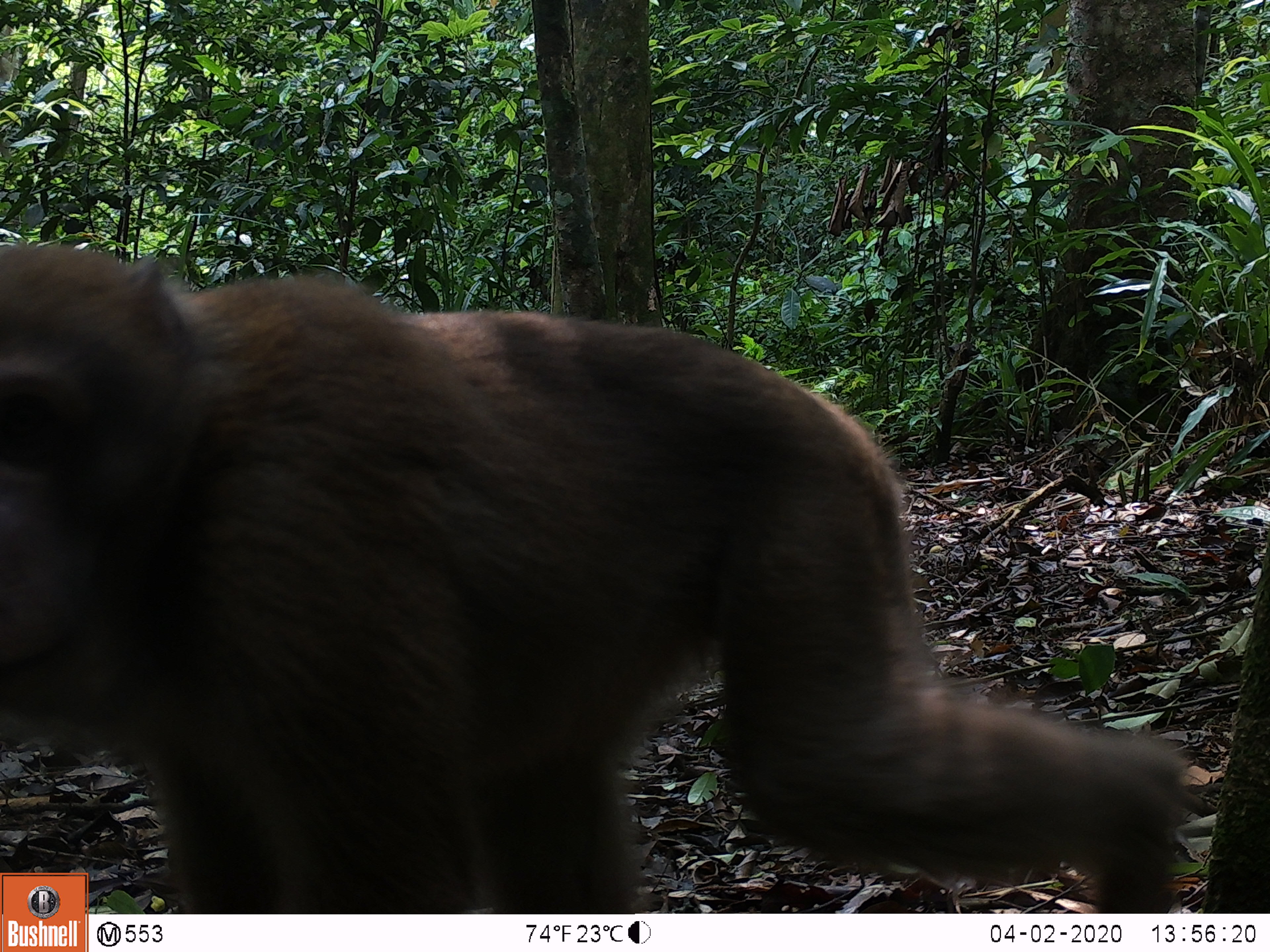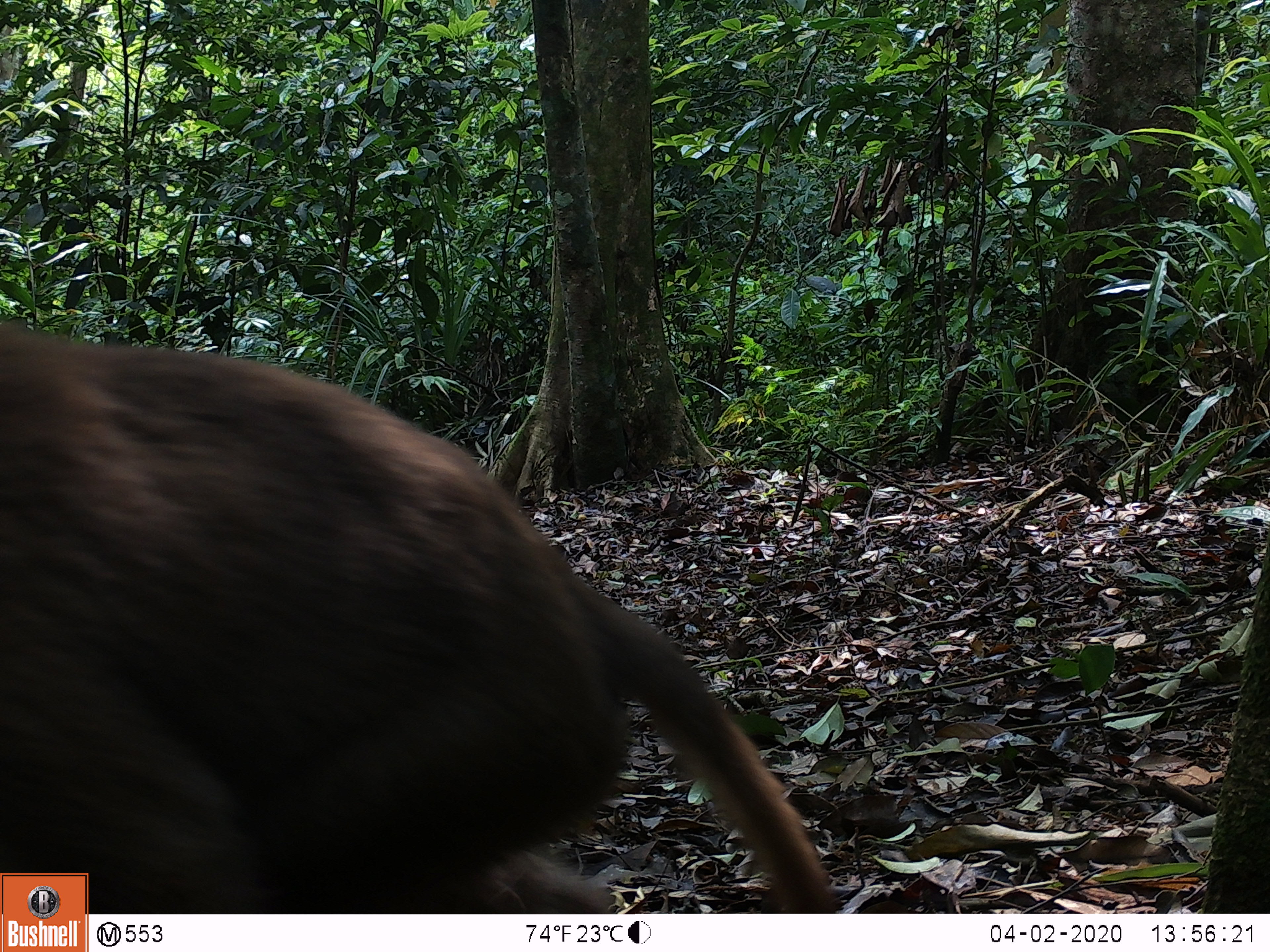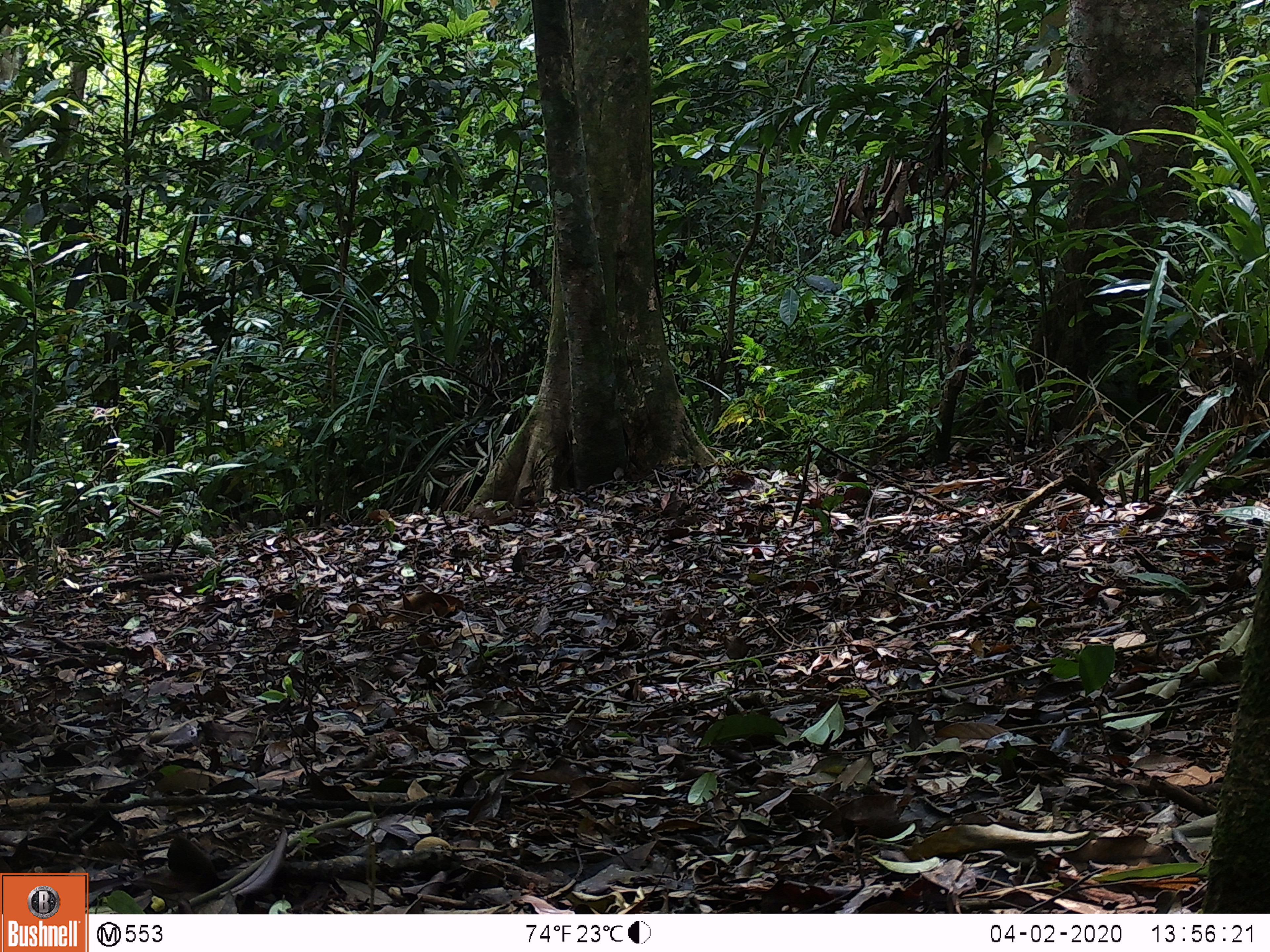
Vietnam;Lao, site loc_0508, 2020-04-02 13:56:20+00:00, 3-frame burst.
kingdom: Animalia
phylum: Chordata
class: Mammalia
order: Primates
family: Cercopithecidae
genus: Macaca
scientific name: Macaca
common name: macaques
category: assam or rhesus macaque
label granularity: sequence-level